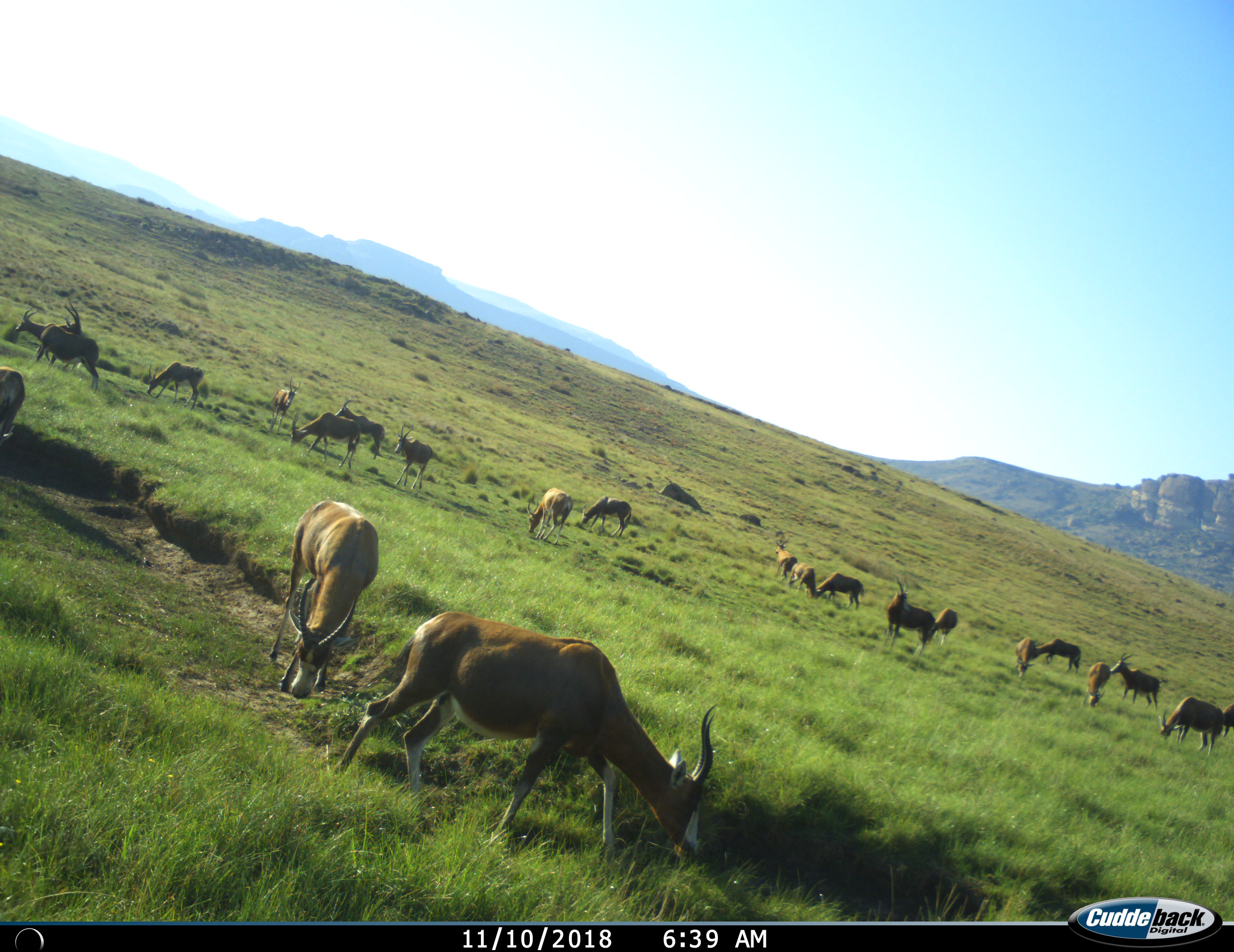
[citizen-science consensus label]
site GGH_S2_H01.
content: unidentified animal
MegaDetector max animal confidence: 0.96